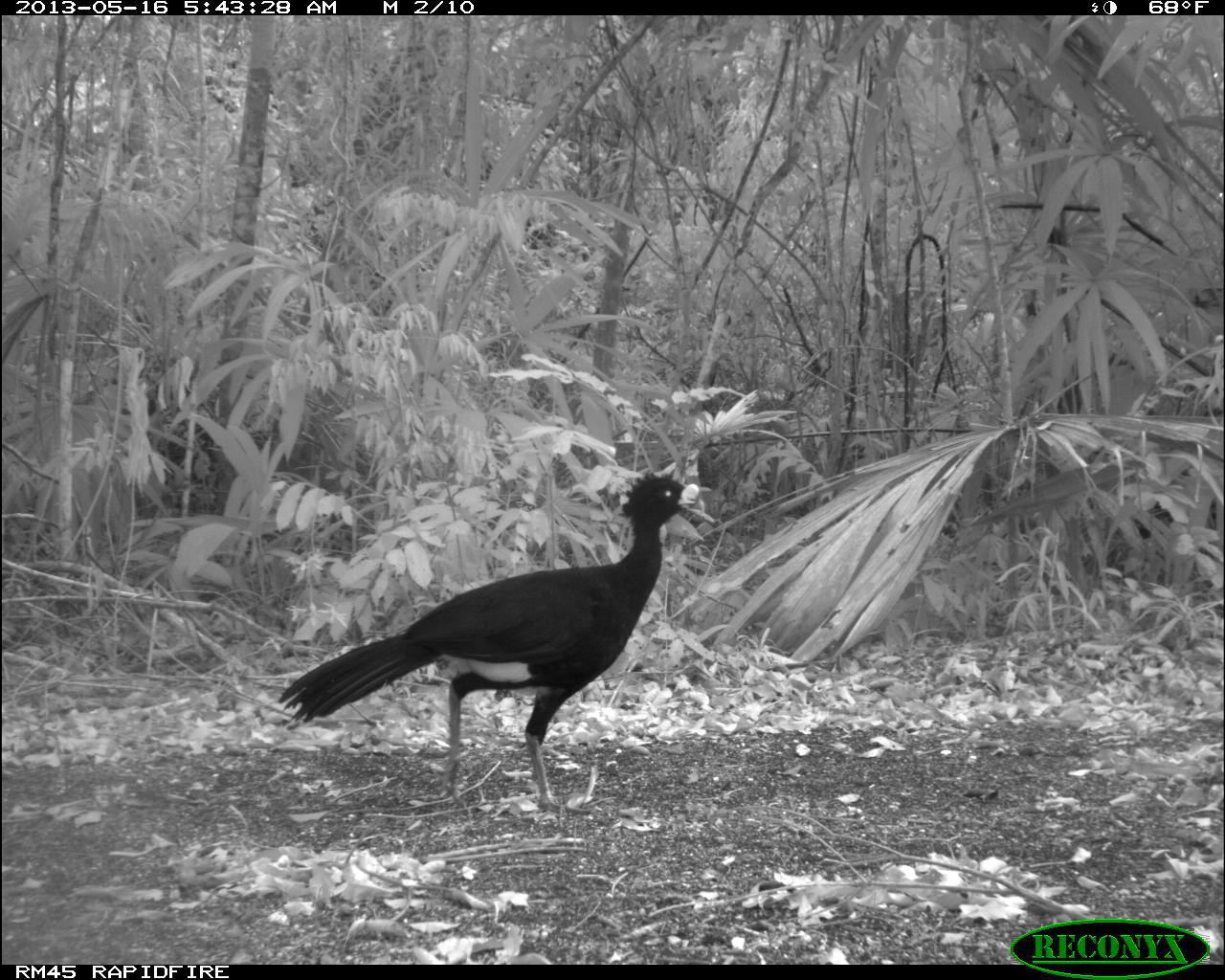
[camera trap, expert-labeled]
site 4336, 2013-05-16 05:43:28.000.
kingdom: Animalia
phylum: Chordata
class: Aves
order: Galliformes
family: Cracidae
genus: Crax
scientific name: Crax rubra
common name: great curassow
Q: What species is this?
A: Crax rubra (great curassow).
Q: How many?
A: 1.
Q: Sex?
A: Male.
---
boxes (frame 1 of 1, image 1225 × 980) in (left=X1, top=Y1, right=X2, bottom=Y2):
crax rubra: (left=274, top=465, right=700, bottom=811)